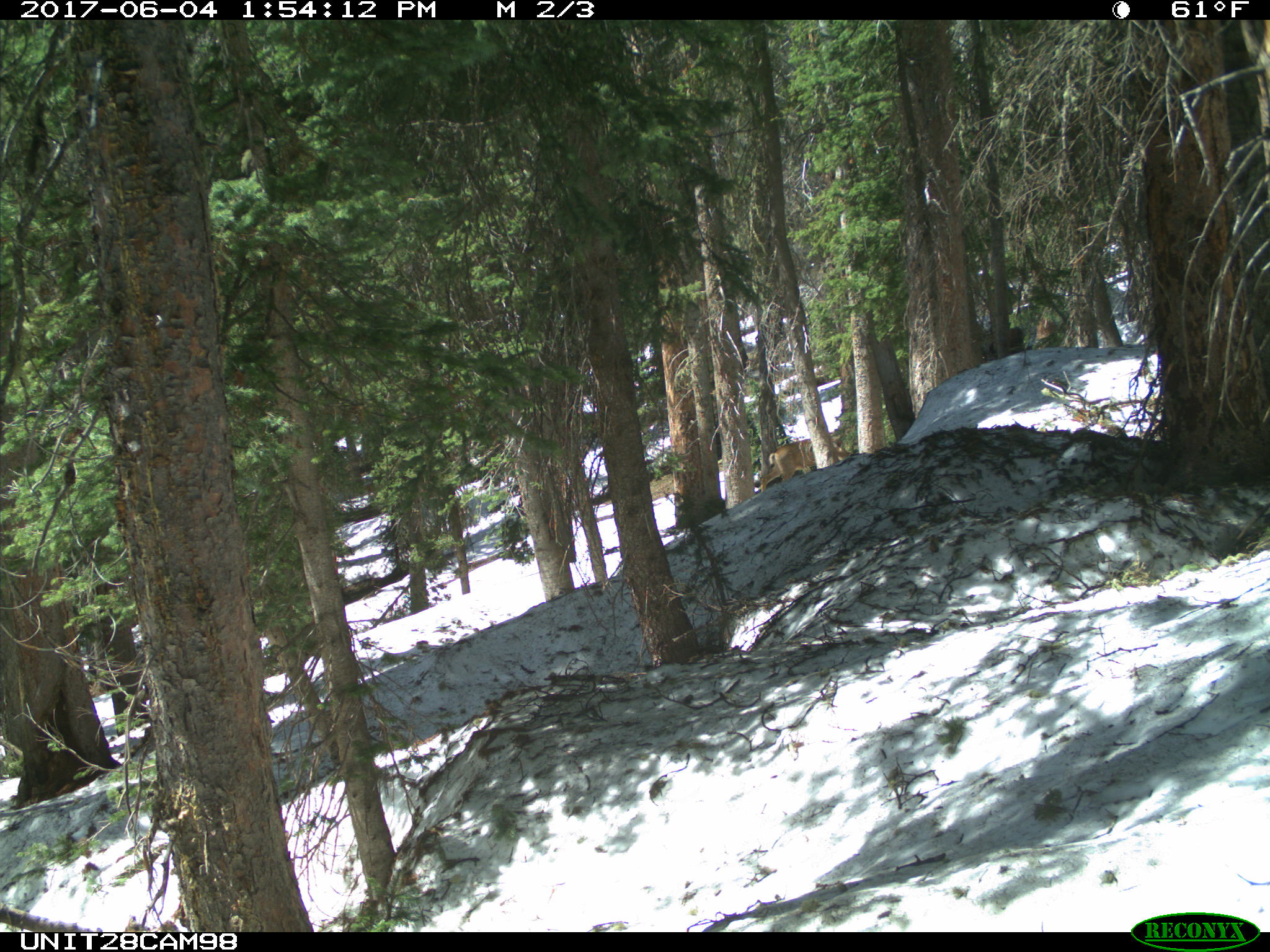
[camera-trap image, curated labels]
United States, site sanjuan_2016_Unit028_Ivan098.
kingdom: Animalia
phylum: Chordata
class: Mammalia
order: Artiodactyla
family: Cervidae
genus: Odocoileus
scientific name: Odocoileus hemionus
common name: mule deer